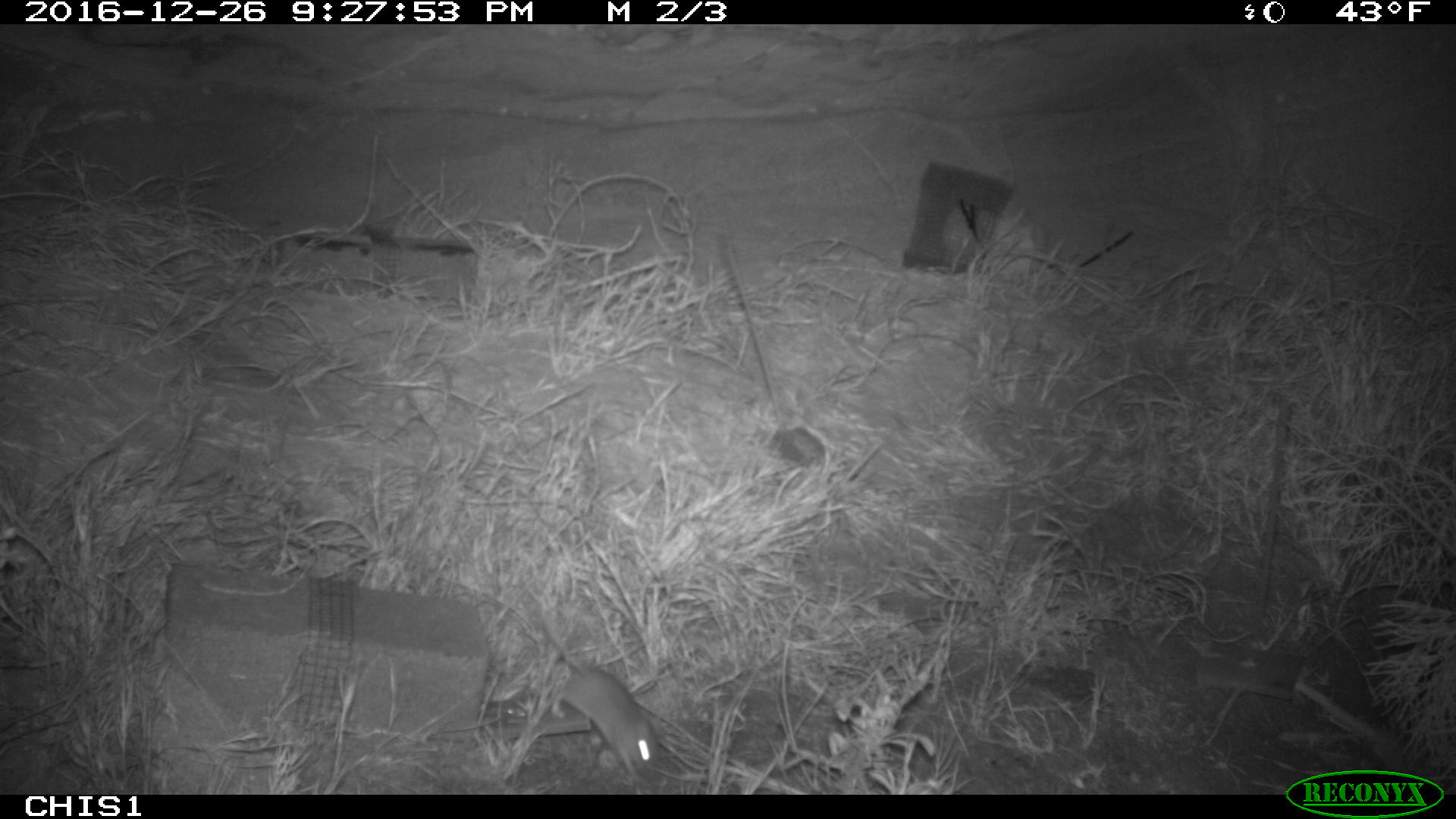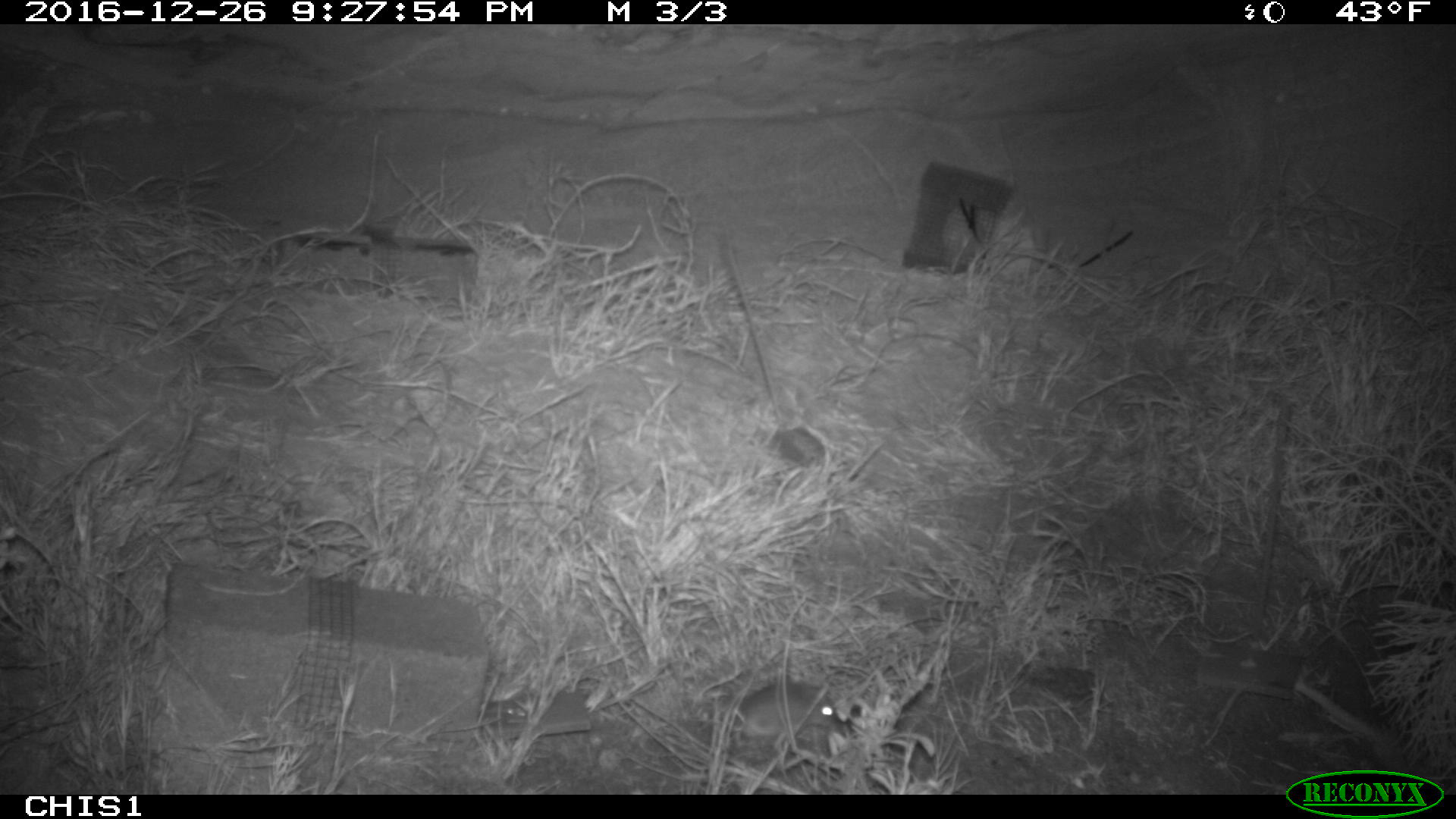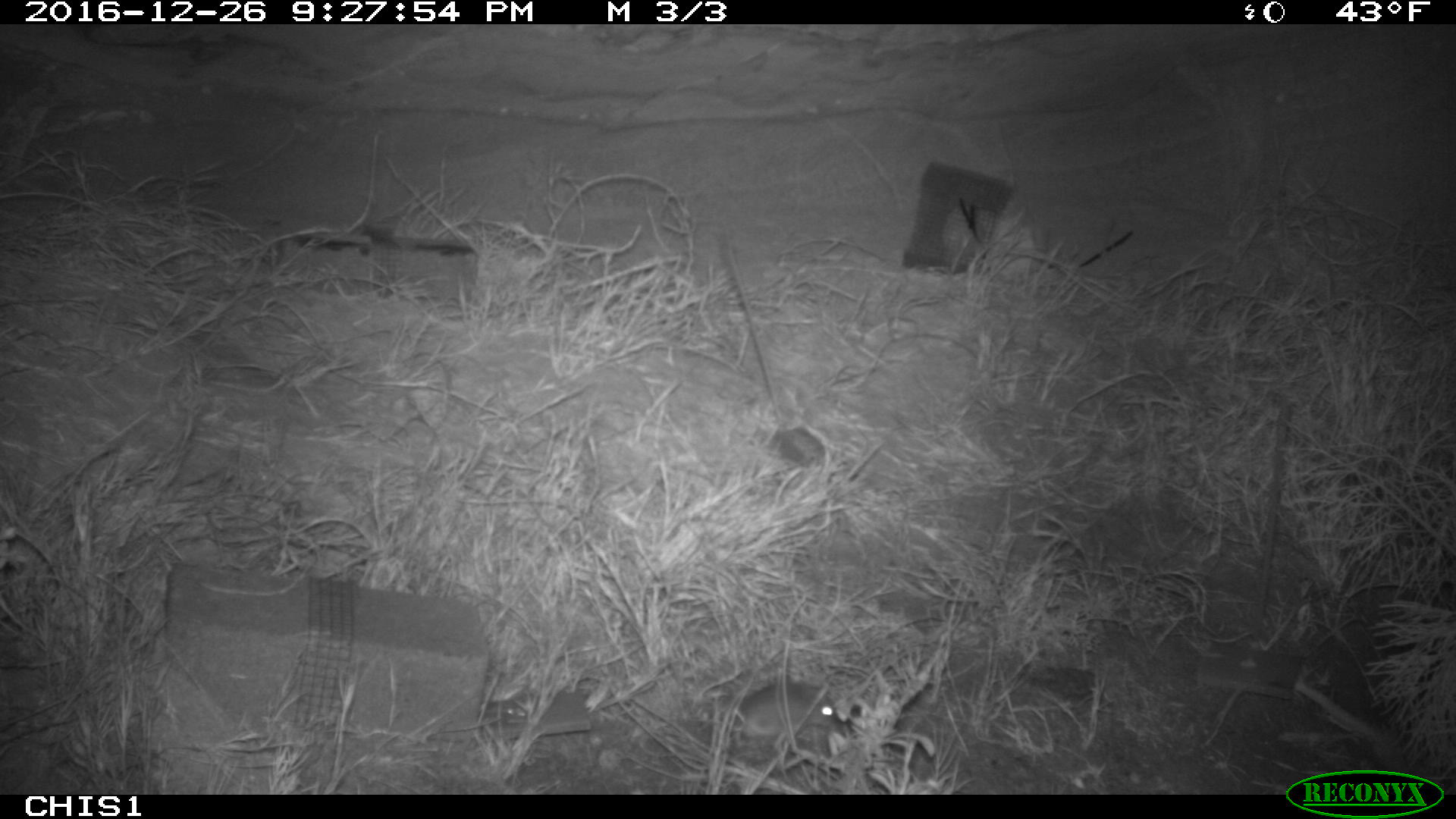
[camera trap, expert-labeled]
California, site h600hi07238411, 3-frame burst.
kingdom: Animalia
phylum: Chordata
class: Mammalia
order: Rodentia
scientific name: Rodentia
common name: rodent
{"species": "rodent (Rodentia)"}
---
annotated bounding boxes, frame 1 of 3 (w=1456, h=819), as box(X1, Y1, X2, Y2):
rodent: box(535, 608, 661, 778)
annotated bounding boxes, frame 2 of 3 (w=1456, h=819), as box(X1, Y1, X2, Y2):
rodent: box(714, 680, 837, 734)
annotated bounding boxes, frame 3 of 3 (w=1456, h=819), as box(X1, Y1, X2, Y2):
rodent: box(734, 682, 841, 736)